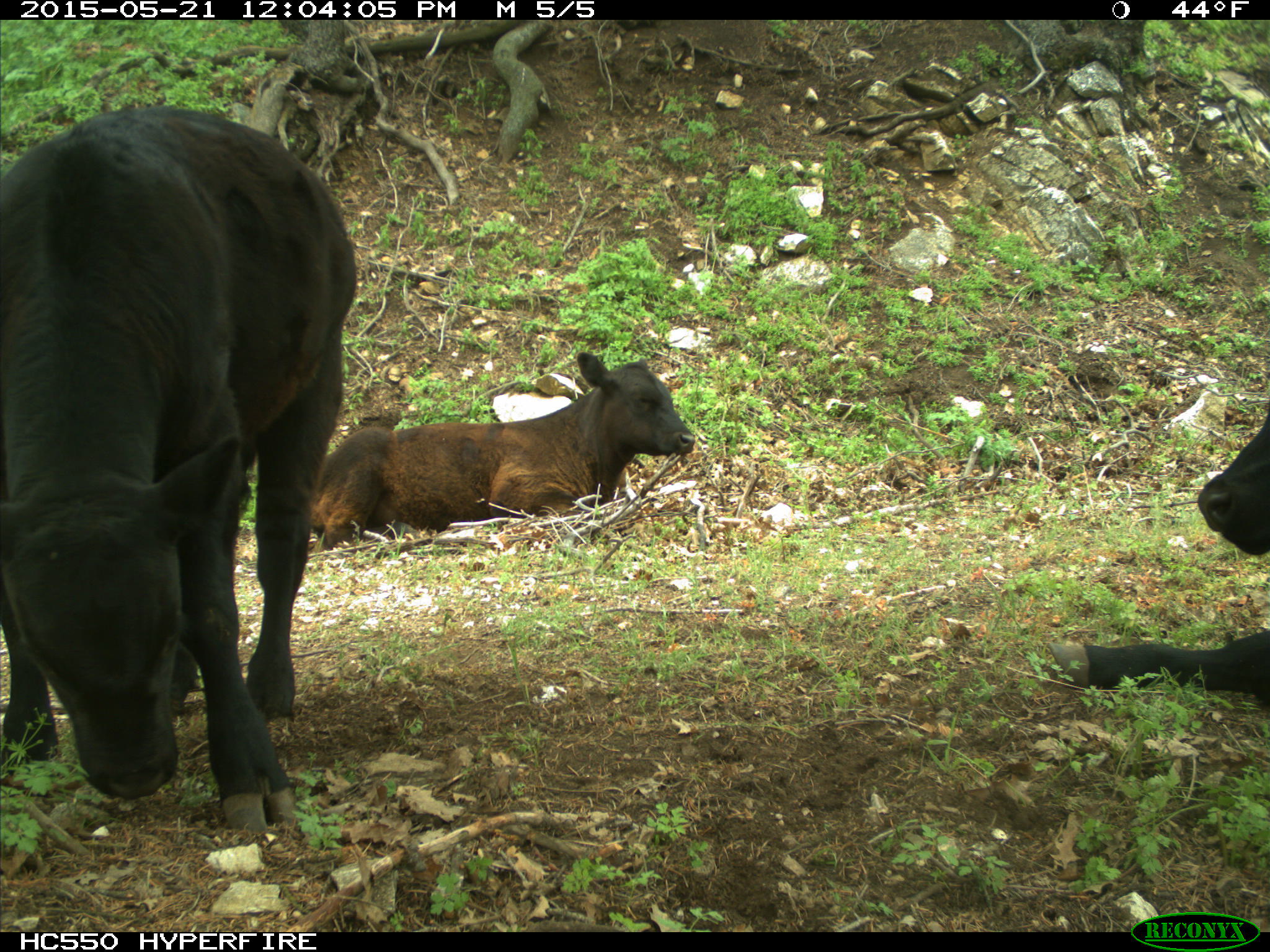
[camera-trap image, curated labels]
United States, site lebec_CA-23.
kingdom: Animalia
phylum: Chordata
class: Mammalia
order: Artiodactyla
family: Bovidae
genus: Bos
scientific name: Bos taurus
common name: domestic cow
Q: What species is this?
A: Bos taurus (domestic cow).